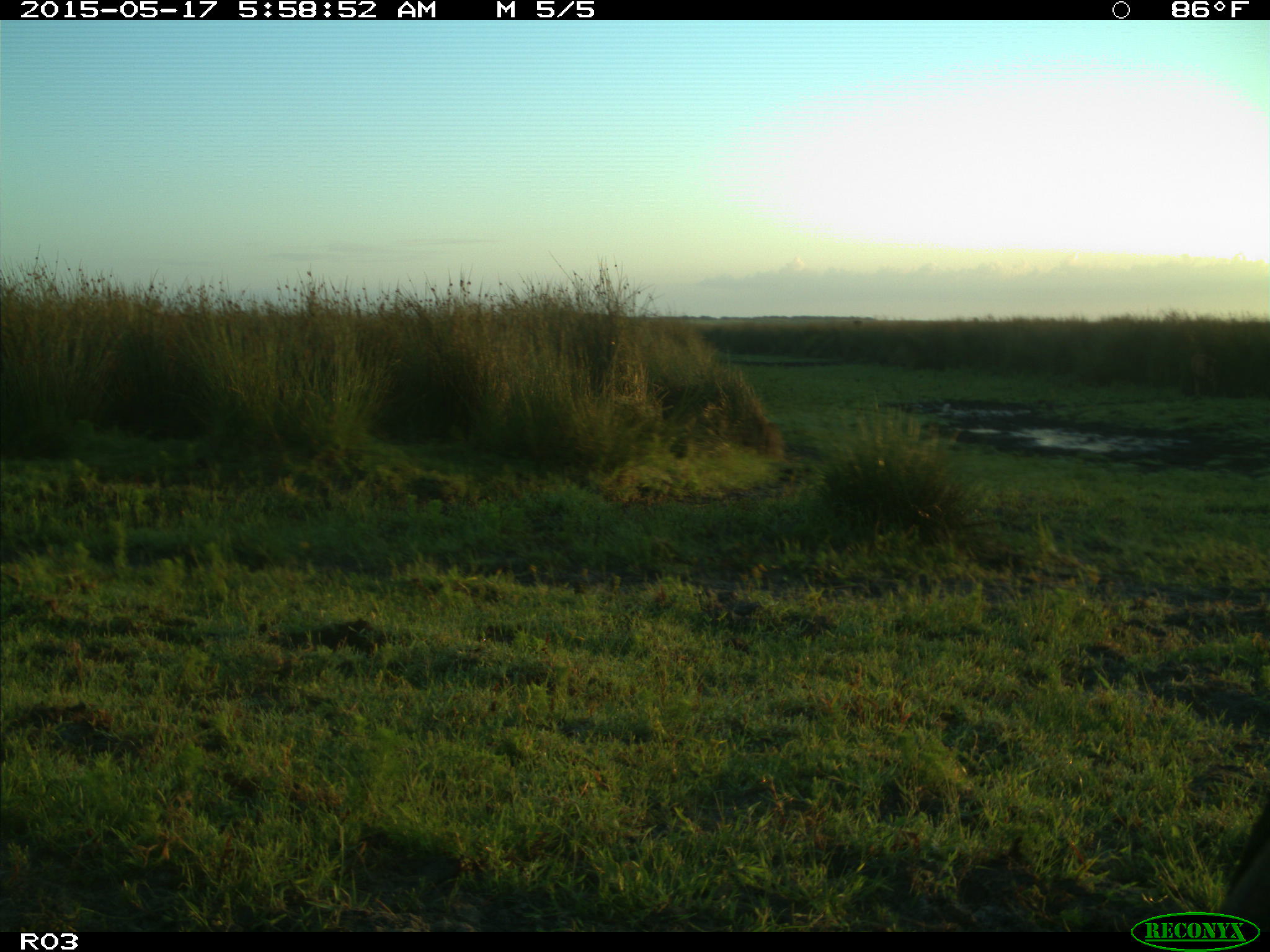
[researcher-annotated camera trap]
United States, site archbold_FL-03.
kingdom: Animalia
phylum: Chordata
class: Mammalia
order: Artiodactyla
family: Bovidae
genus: Bos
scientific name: Bos taurus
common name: domestic cow